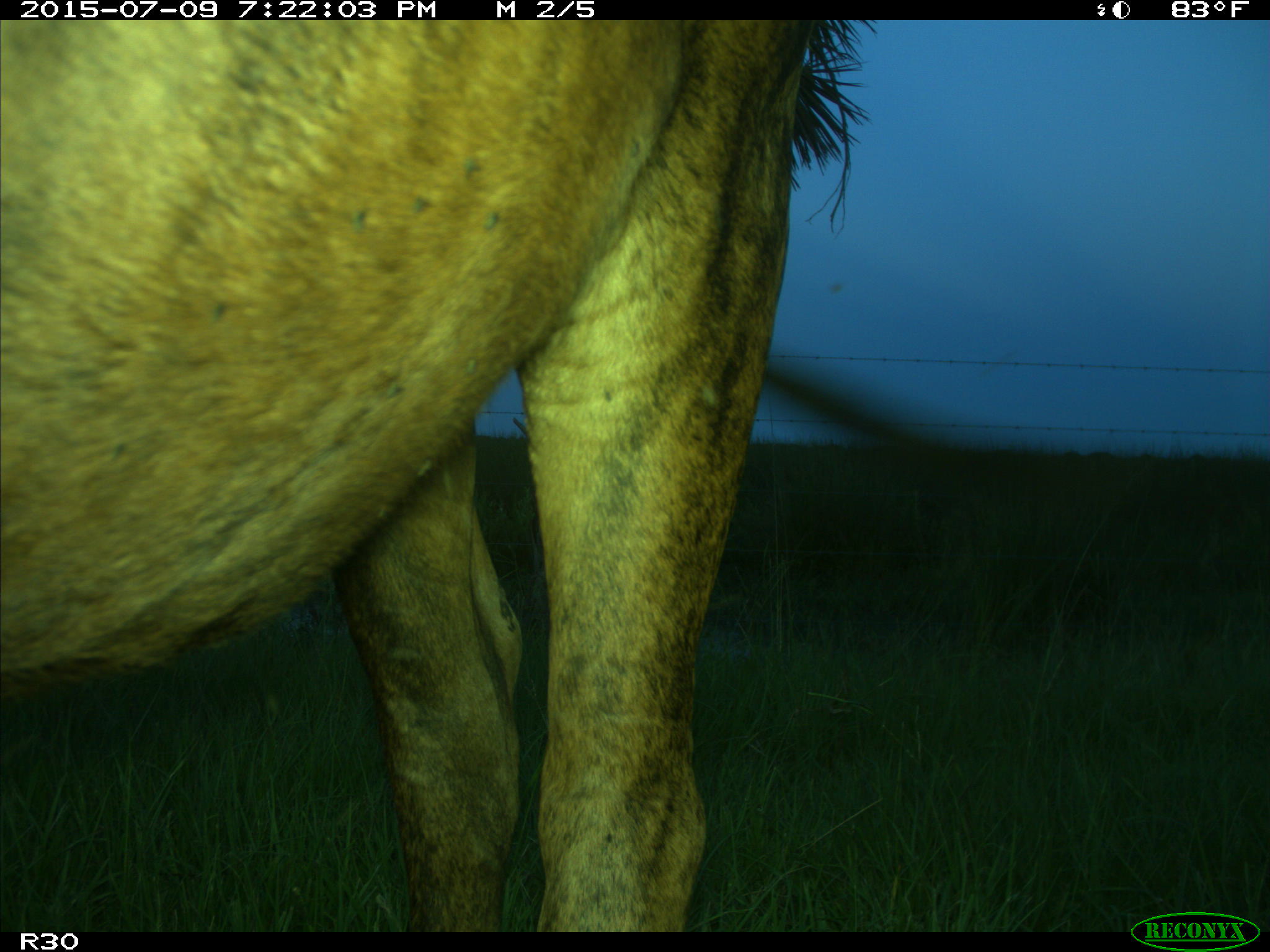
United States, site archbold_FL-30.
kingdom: Animalia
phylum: Chordata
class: Mammalia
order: Artiodactyla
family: Bovidae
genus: Bos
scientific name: Bos taurus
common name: domestic cow